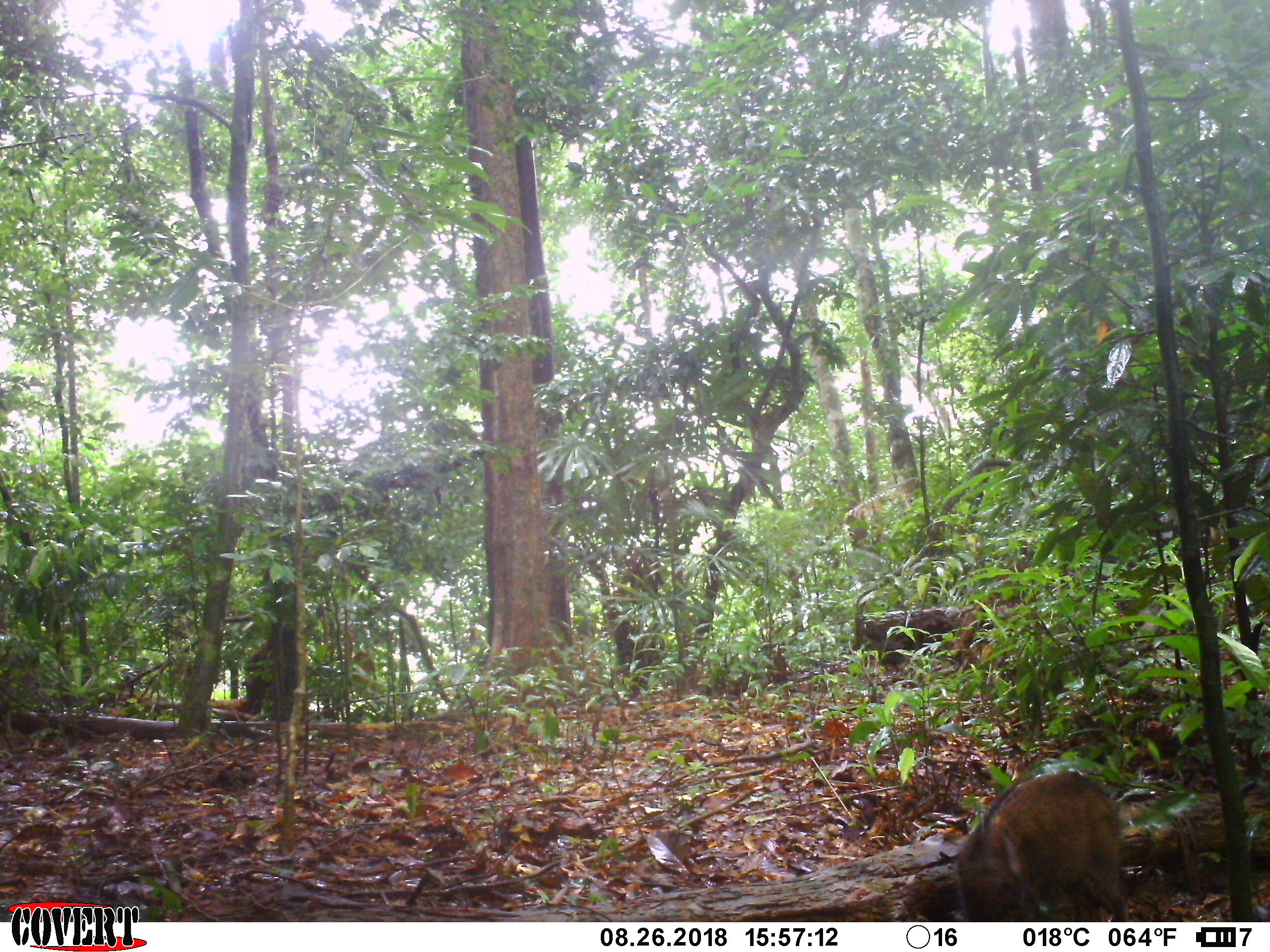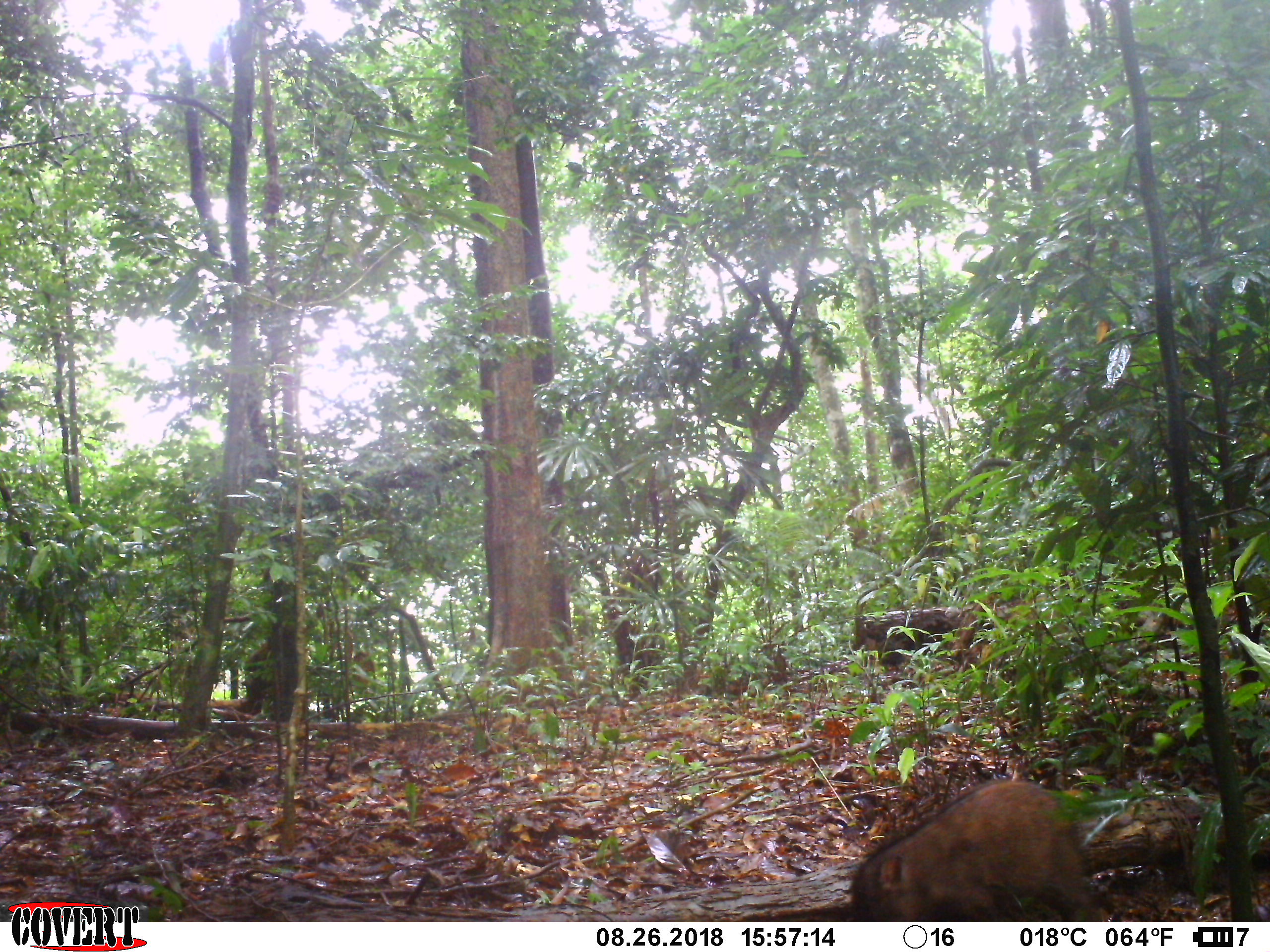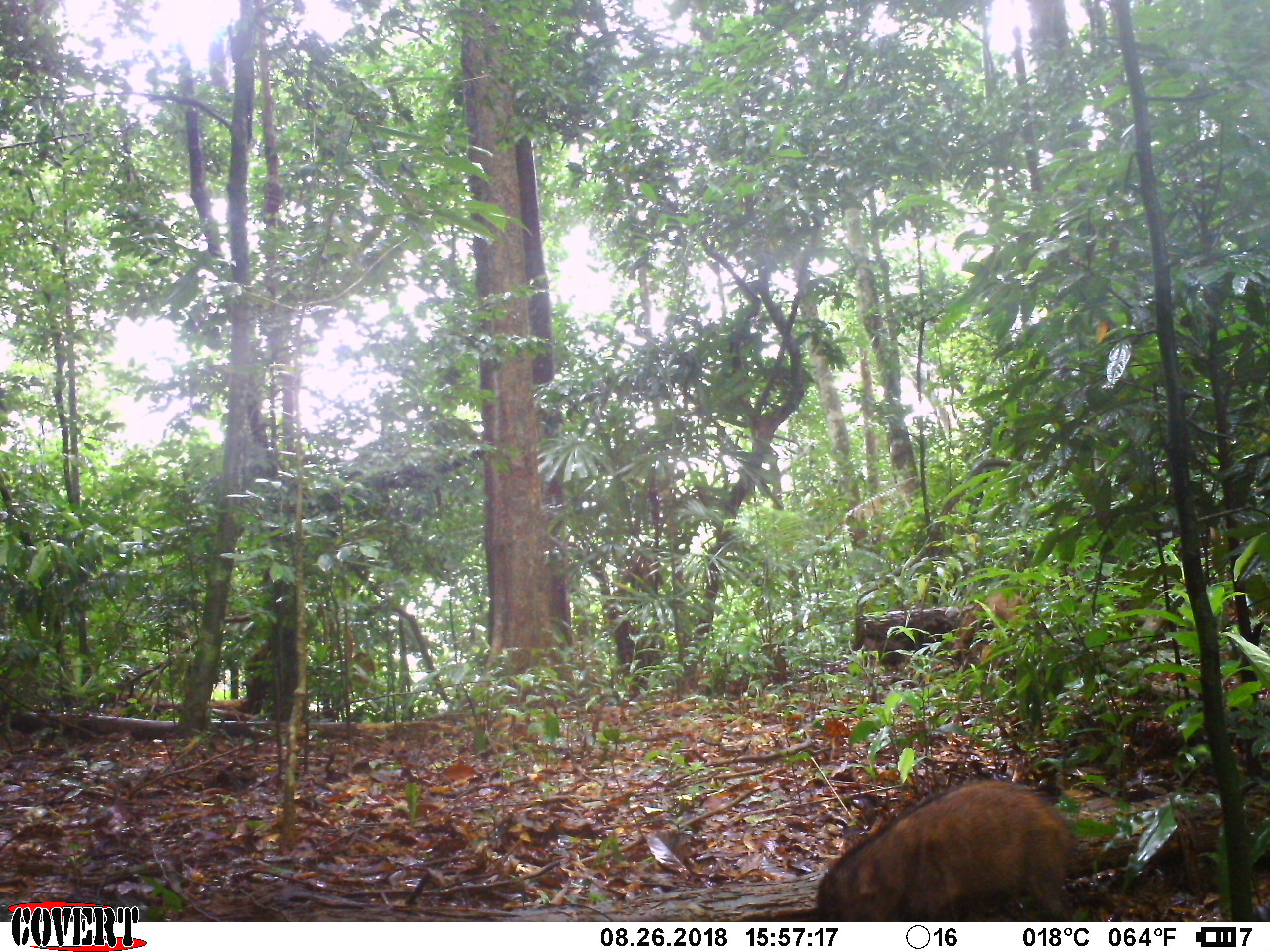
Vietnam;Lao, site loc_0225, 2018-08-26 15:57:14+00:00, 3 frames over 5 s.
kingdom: Animalia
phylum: Chordata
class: Mammalia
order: Artiodactyla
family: Suidae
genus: Sus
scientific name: Sus scrofa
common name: eurasian wild pig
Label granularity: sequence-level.